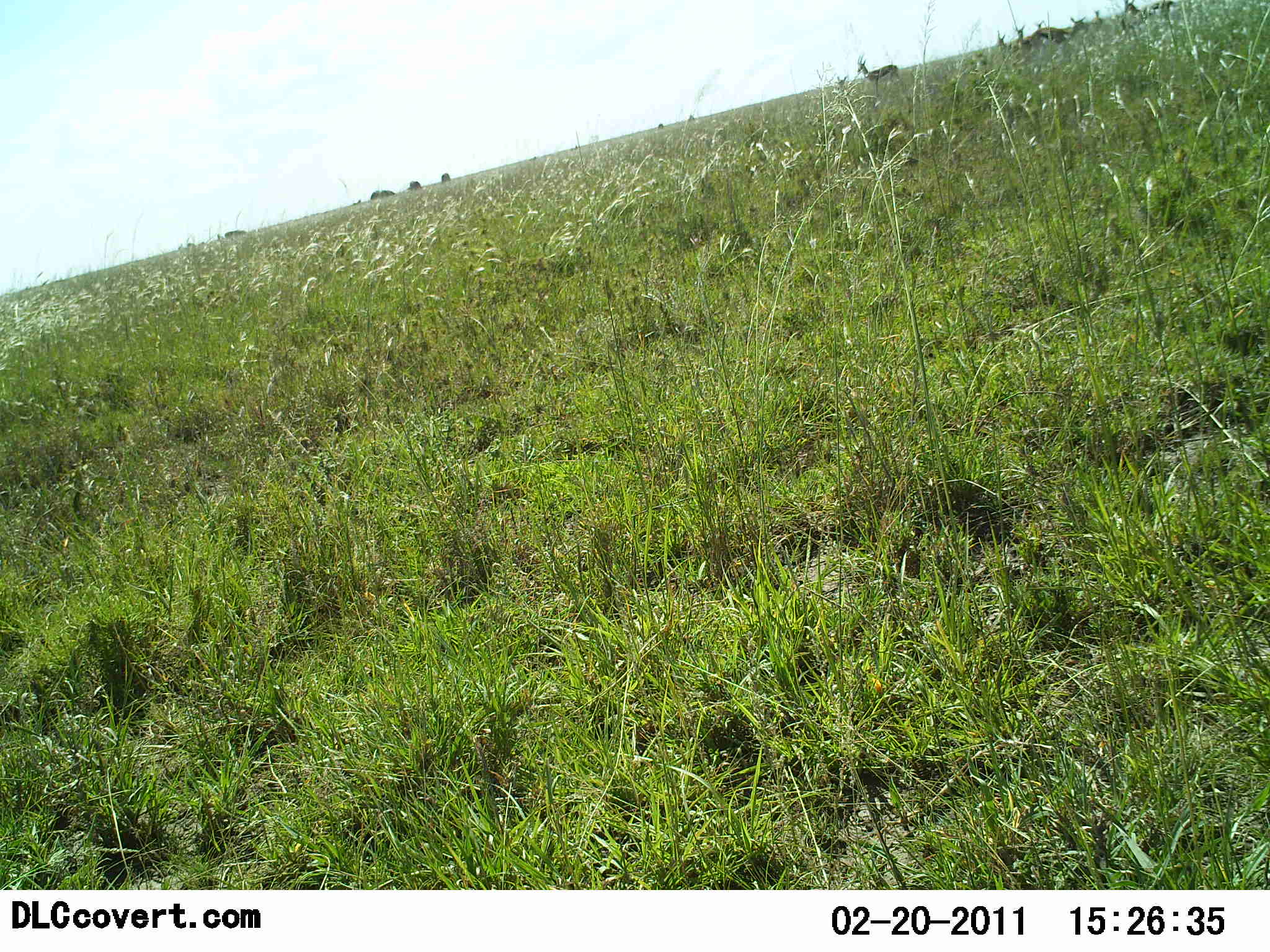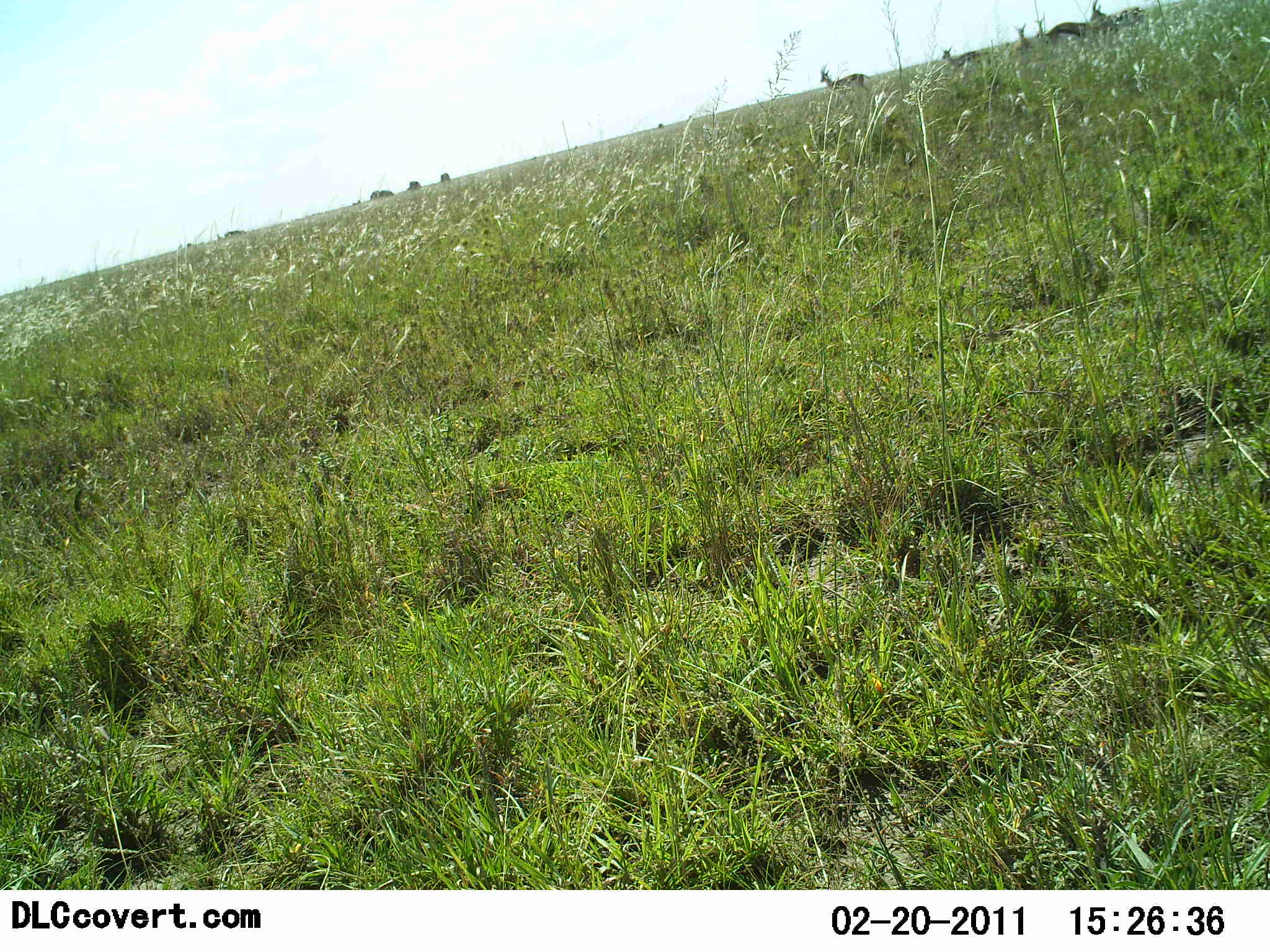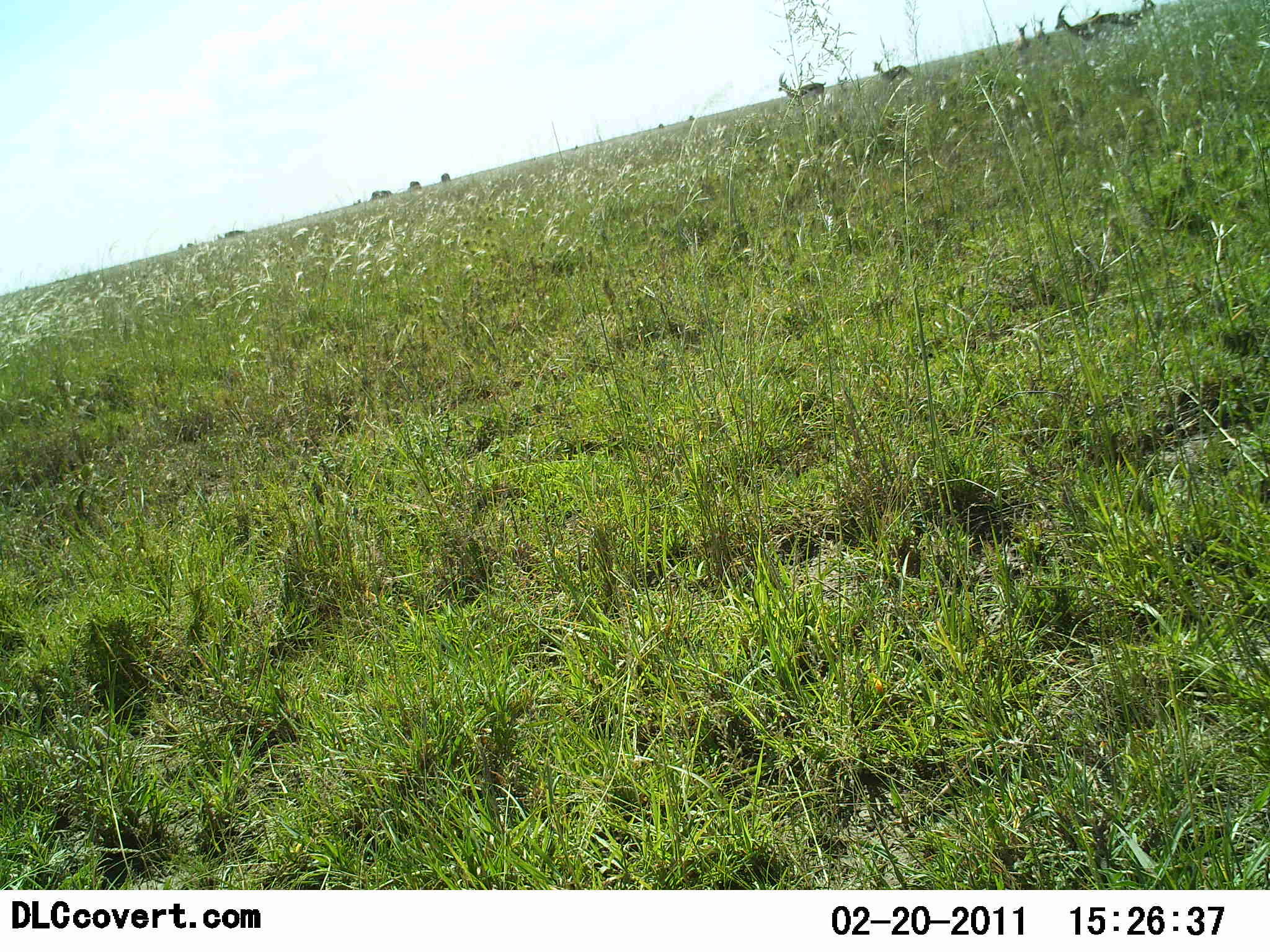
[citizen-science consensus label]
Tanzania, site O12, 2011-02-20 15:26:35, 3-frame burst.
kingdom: Animalia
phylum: Chordata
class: Mammalia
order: Artiodactyla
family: Bovidae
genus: Eudorcas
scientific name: Eudorcas thomsonii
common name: thomson's gazelle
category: gazellethomsons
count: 6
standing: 50%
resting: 0%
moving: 70%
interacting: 0%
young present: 20%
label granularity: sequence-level